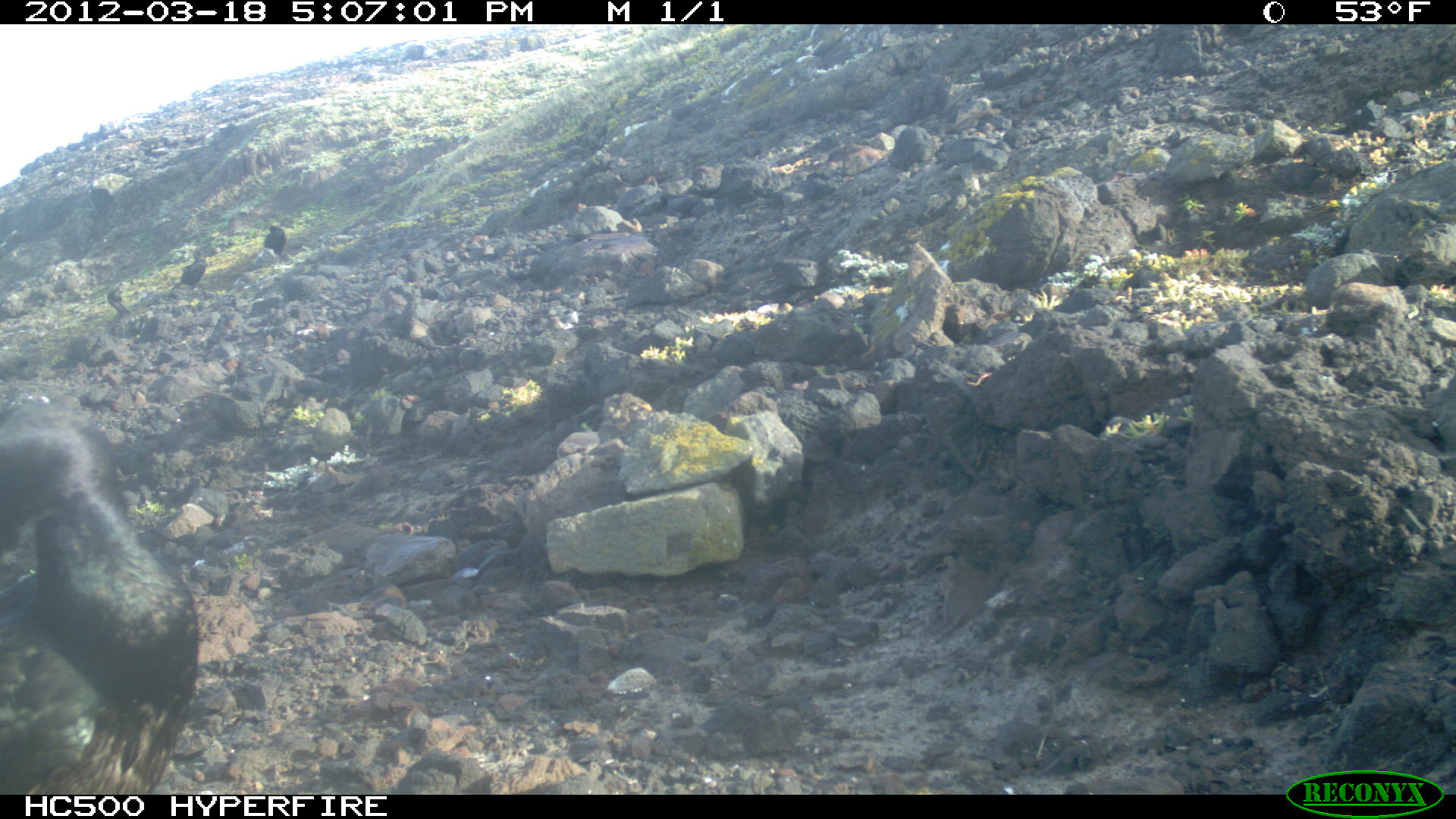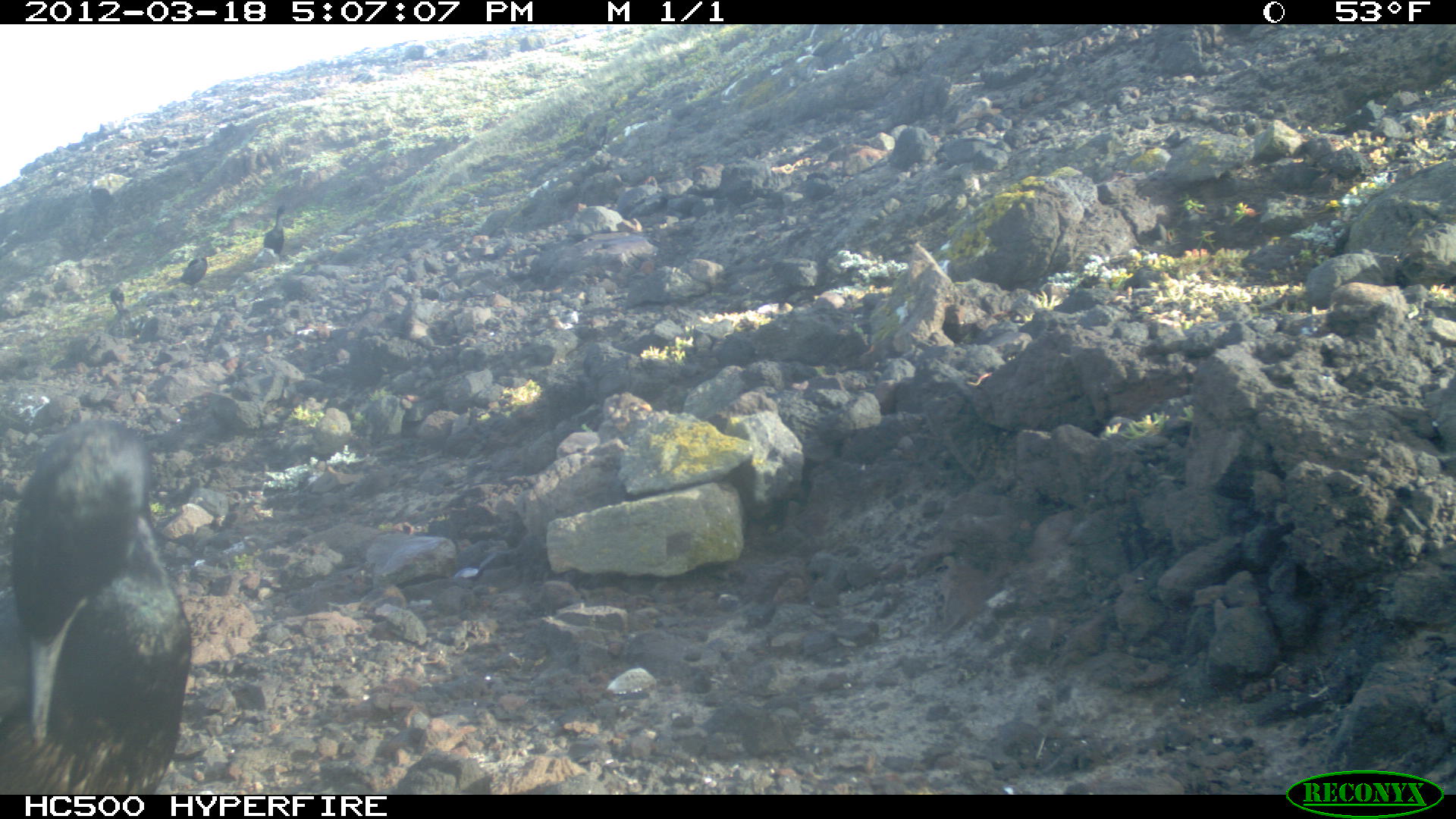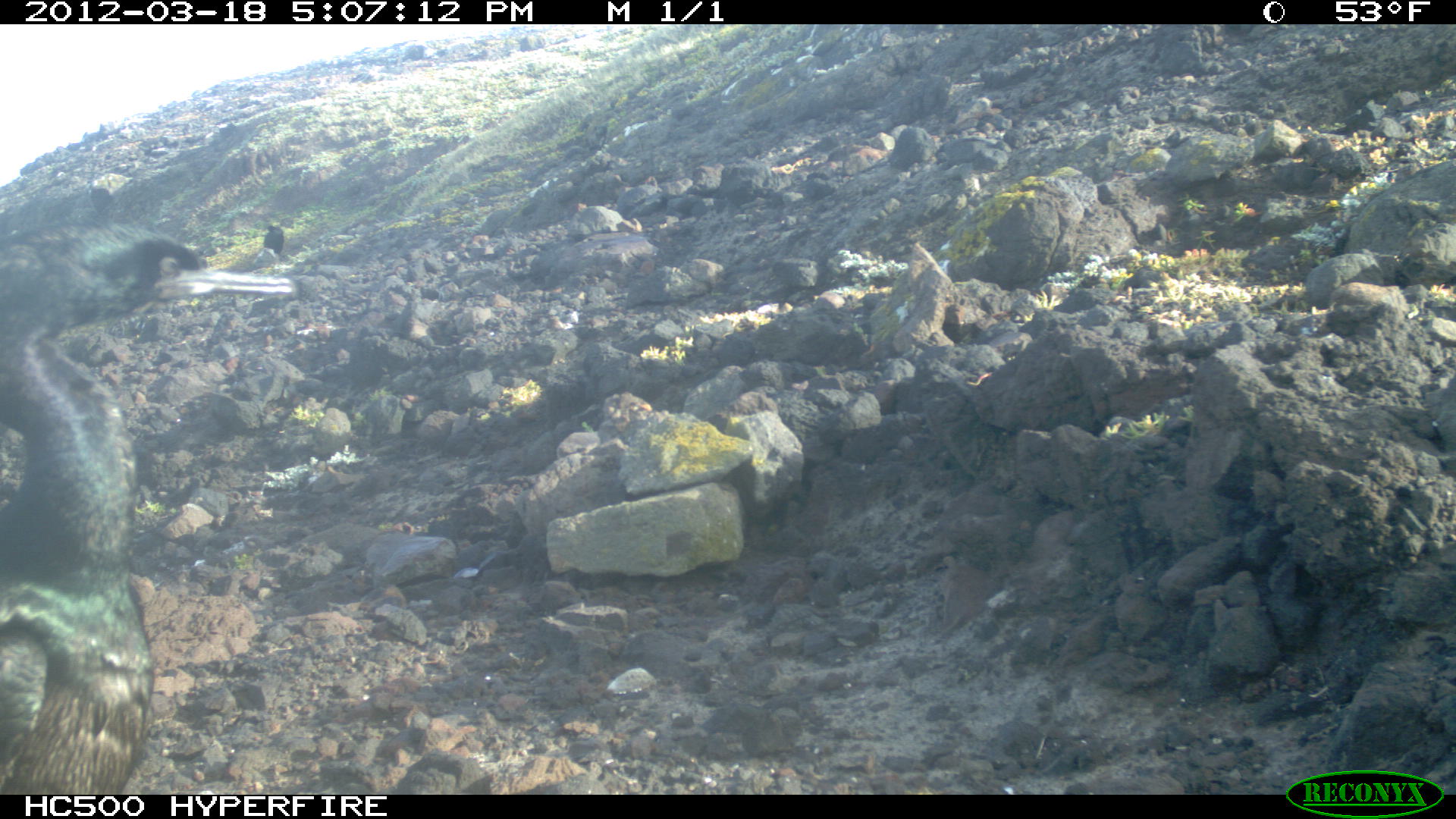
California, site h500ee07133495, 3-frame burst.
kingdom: Animalia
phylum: Chordata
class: Aves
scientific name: Aves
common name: bird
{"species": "bird (Aves)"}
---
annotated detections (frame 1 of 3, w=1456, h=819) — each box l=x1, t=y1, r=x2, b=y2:
bird: l=0, t=400, r=199, b=795; l=170, t=248, r=206, b=290; l=106, t=287, r=130, b=335; l=262, t=224, r=284, b=256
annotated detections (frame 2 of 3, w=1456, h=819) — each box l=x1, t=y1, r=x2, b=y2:
bird: l=0, t=416, r=190, b=791; l=165, t=246, r=221, b=298; l=253, t=205, r=295, b=271; l=78, t=349, r=122, b=381; l=110, t=281, r=132, b=320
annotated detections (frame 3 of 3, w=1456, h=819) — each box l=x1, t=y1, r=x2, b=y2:
bird: l=0, t=222, r=294, b=795; l=263, t=224, r=284, b=254